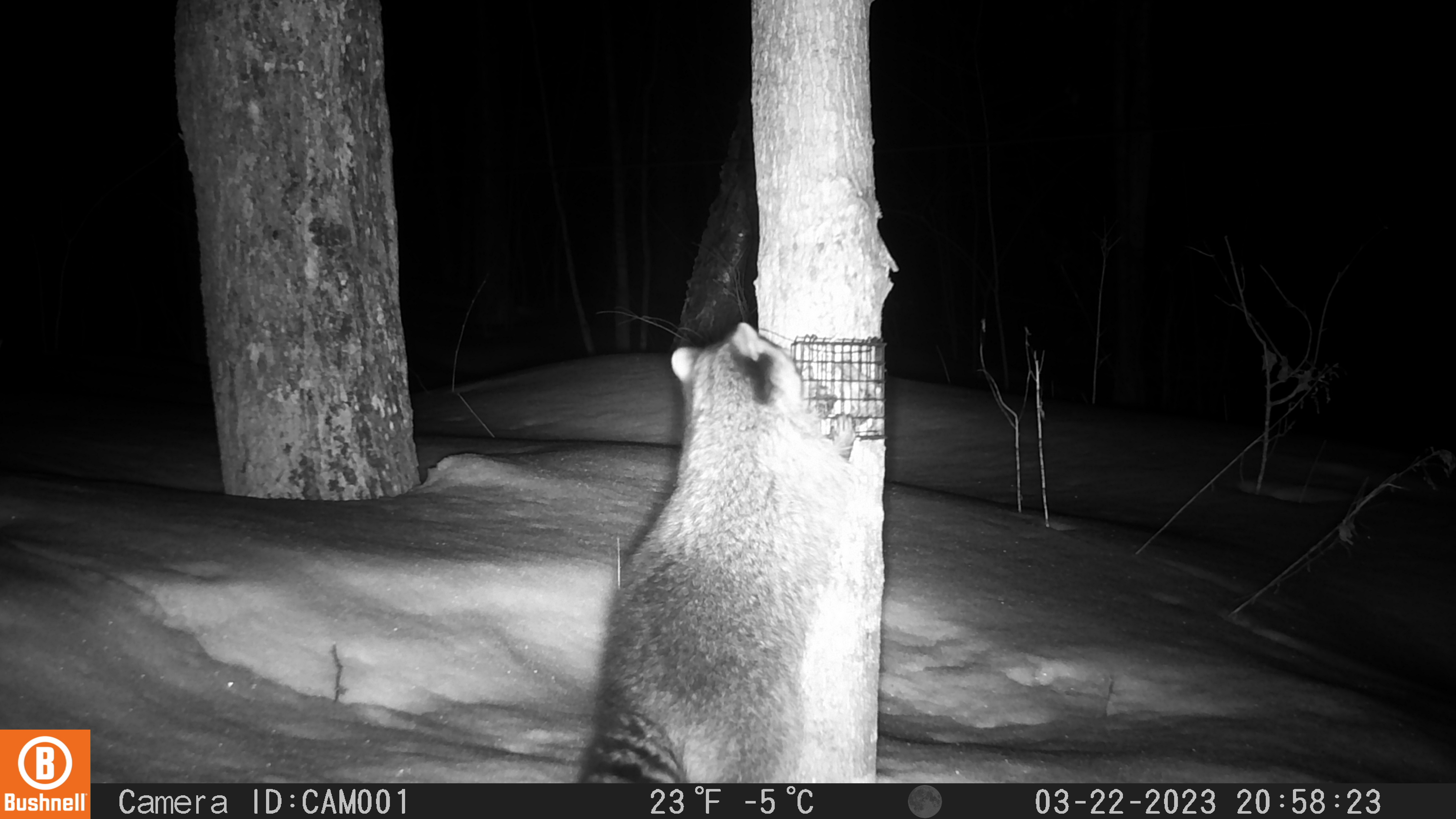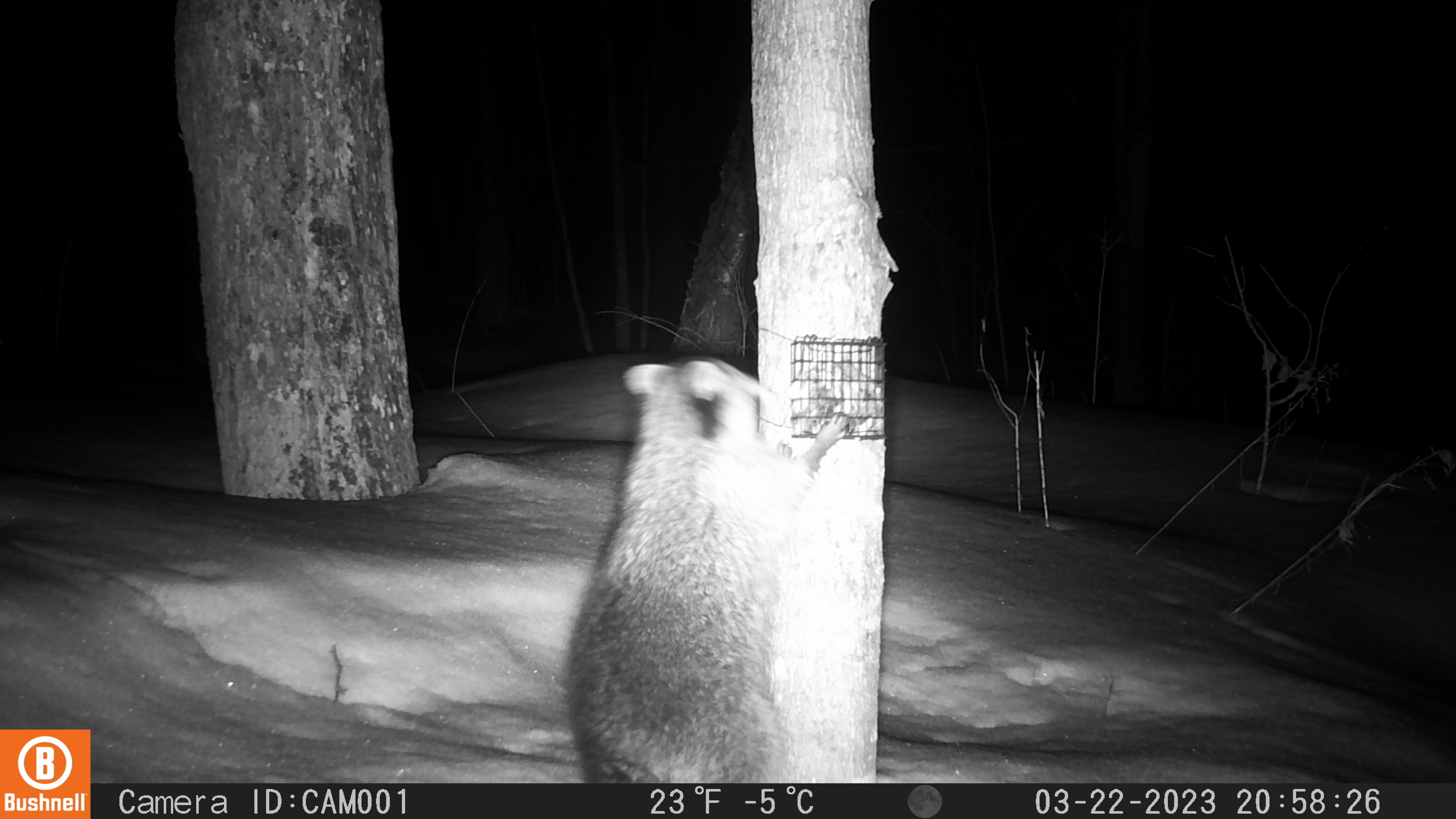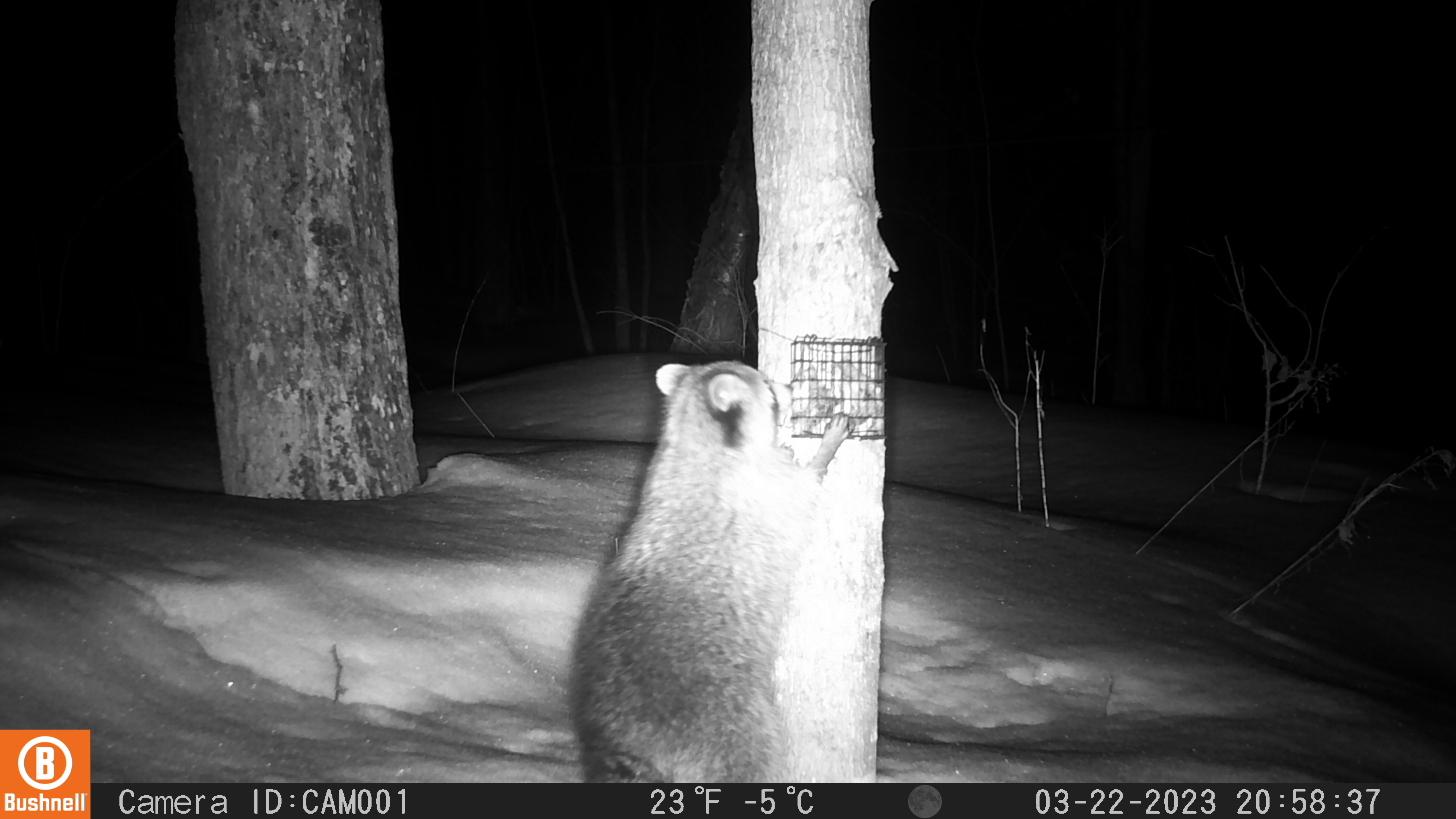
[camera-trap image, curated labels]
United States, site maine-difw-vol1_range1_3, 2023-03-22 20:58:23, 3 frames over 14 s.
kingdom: Animalia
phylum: Chordata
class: Mammalia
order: Carnivora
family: Procyonidae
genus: Procyon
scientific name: Procyon lotor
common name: raccoon